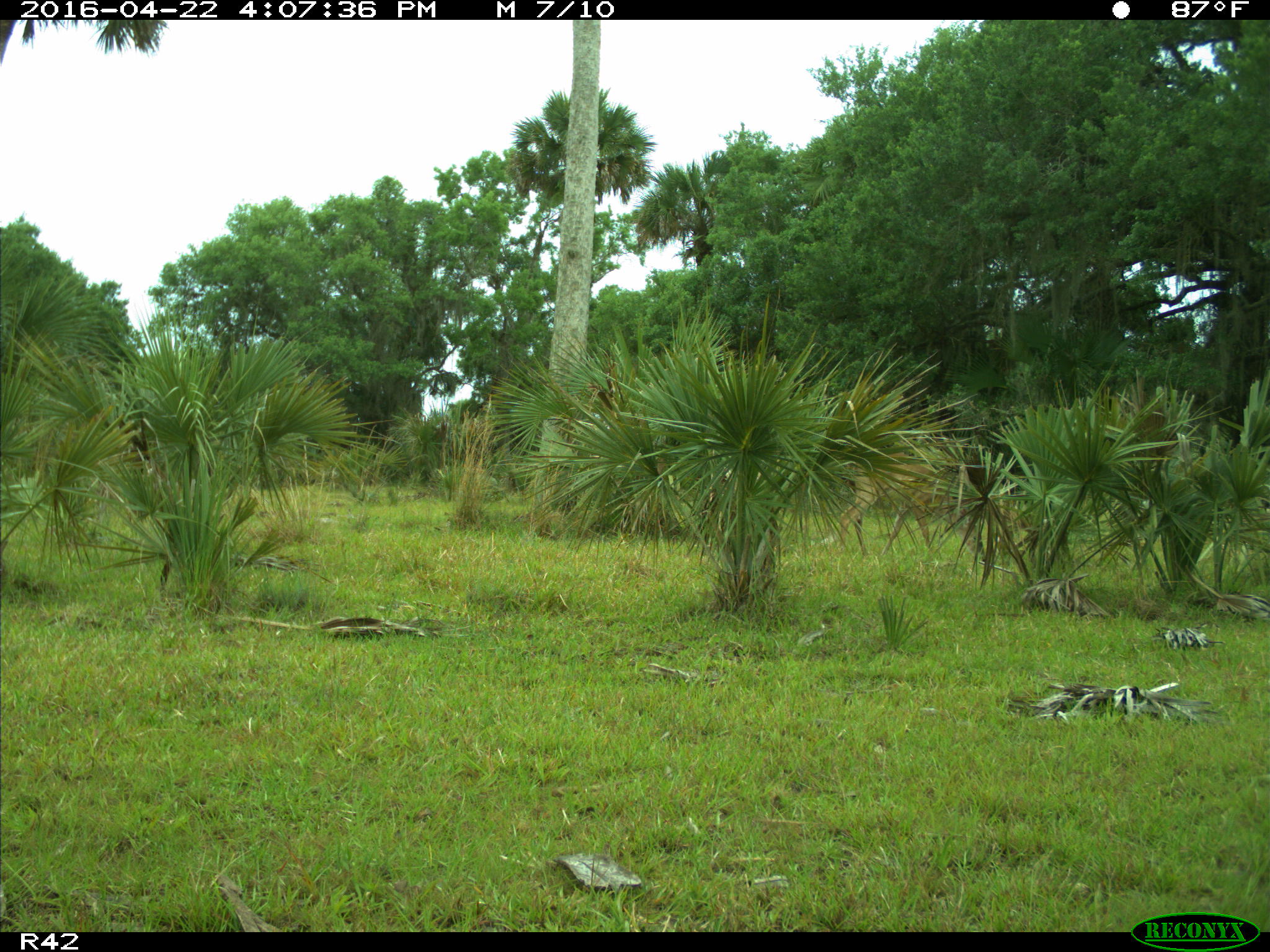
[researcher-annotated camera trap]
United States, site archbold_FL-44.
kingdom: Animalia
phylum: Chordata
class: Mammalia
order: Artiodactyla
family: Cervidae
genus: Odocoileus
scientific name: Odocoileus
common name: deer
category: unidentified deer